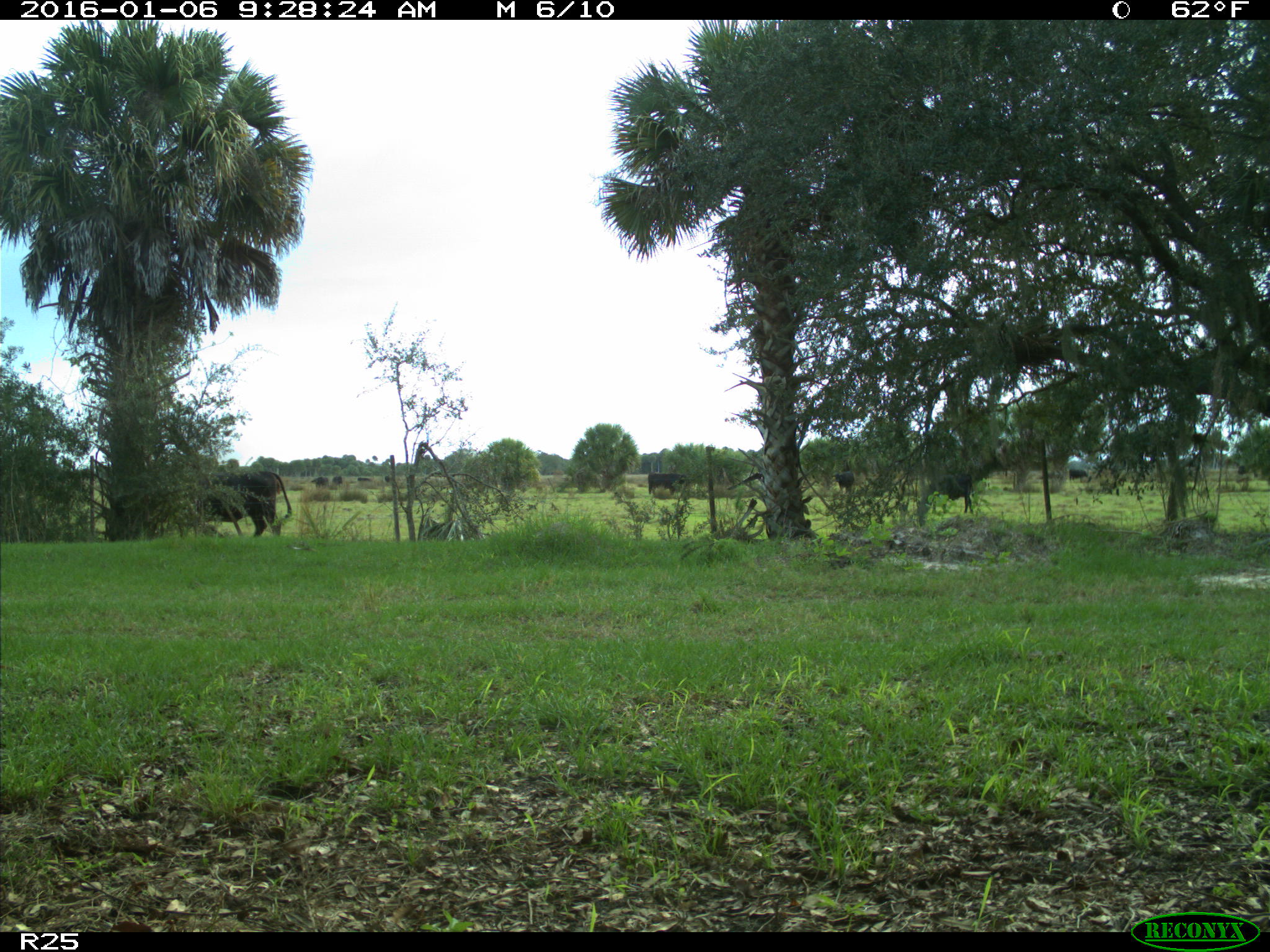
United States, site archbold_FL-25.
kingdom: Animalia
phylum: Chordata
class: Mammalia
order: Artiodactyla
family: Bovidae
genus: Bos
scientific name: Bos taurus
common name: domestic cow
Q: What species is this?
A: Bos taurus (domestic cow).